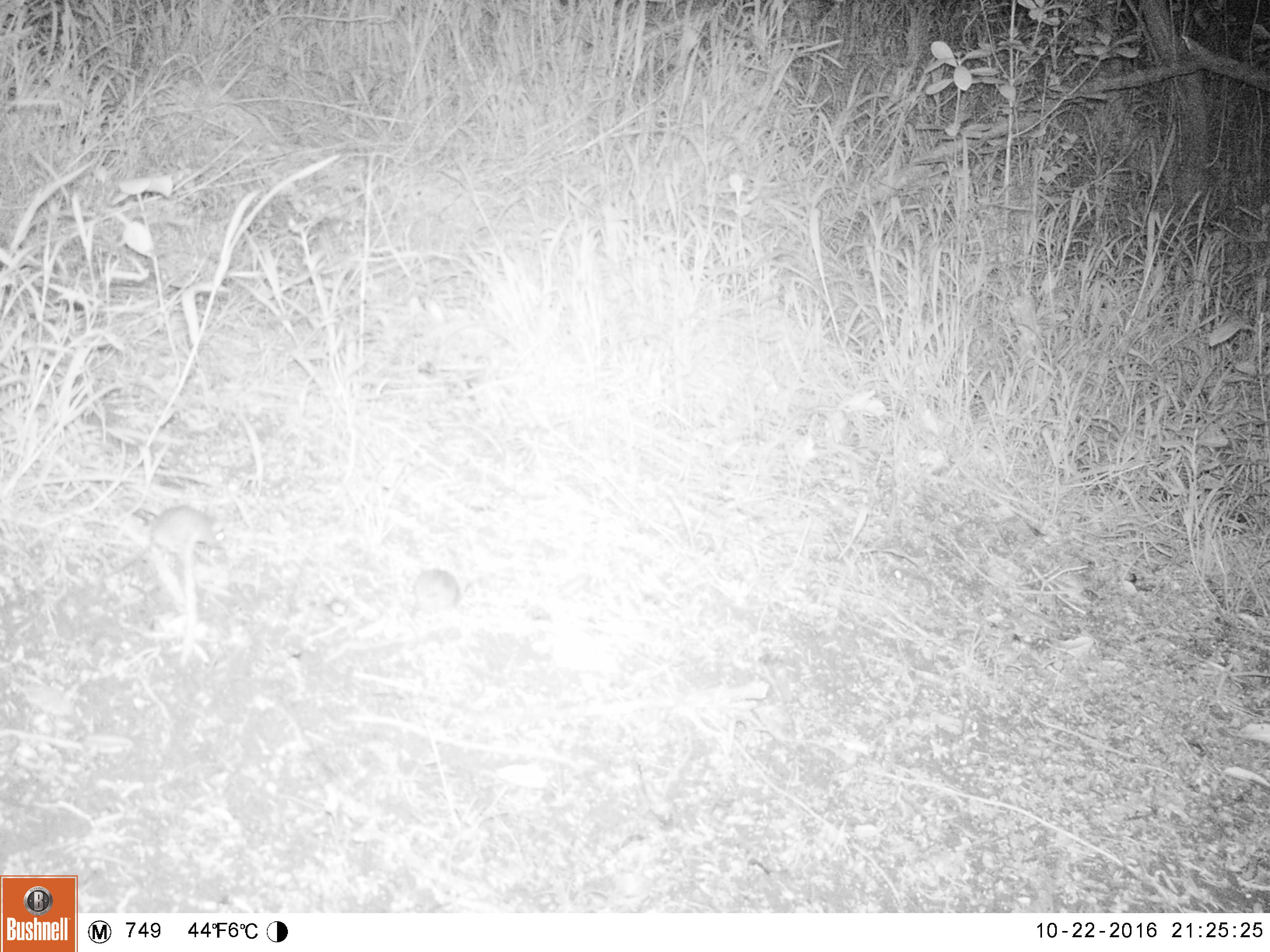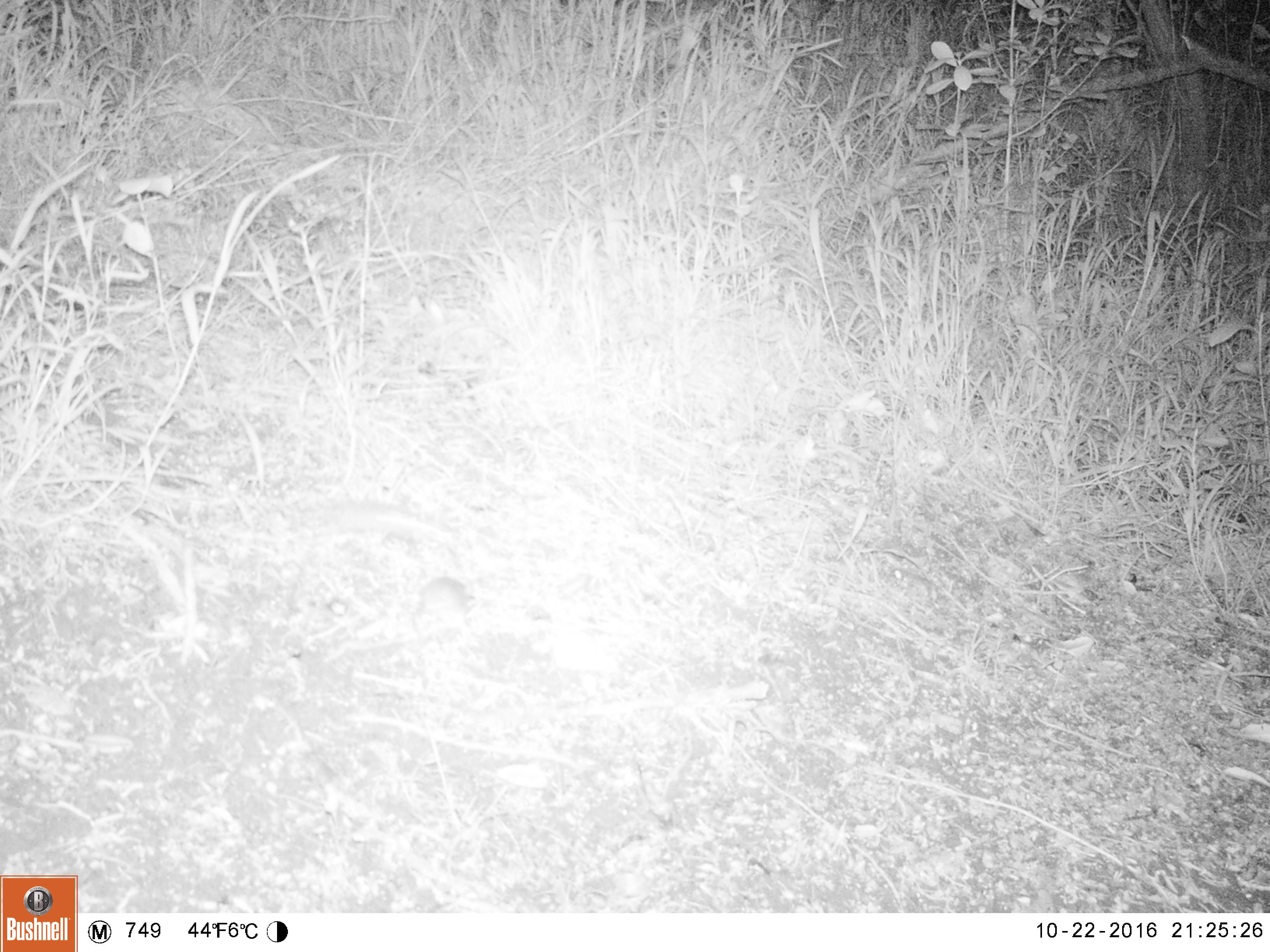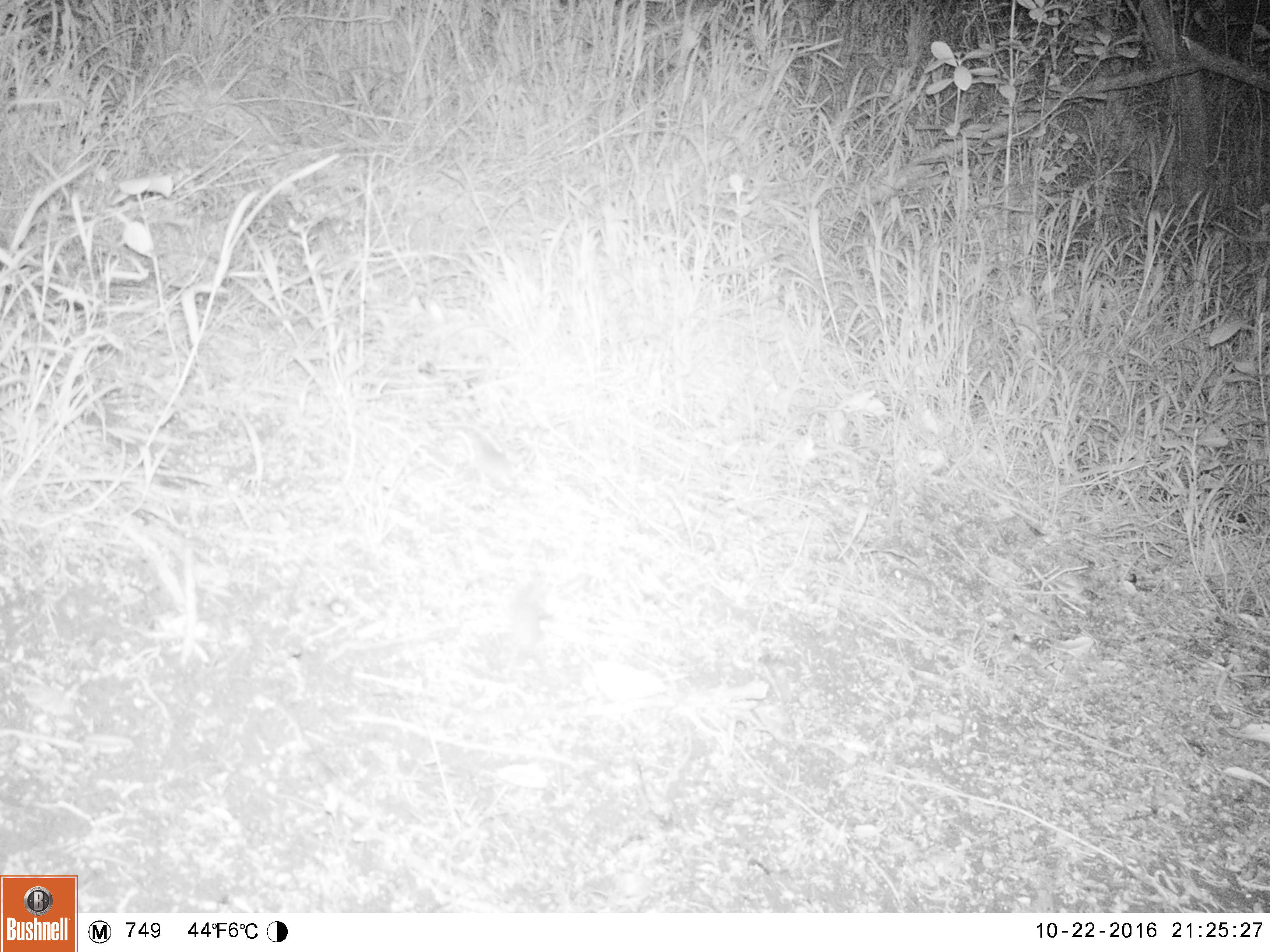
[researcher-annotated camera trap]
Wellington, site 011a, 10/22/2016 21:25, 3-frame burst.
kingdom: Animalia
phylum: Chordata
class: Mammalia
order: Rodentia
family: Muridae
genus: Mus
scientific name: Mus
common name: mouse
Mouse (Mus).